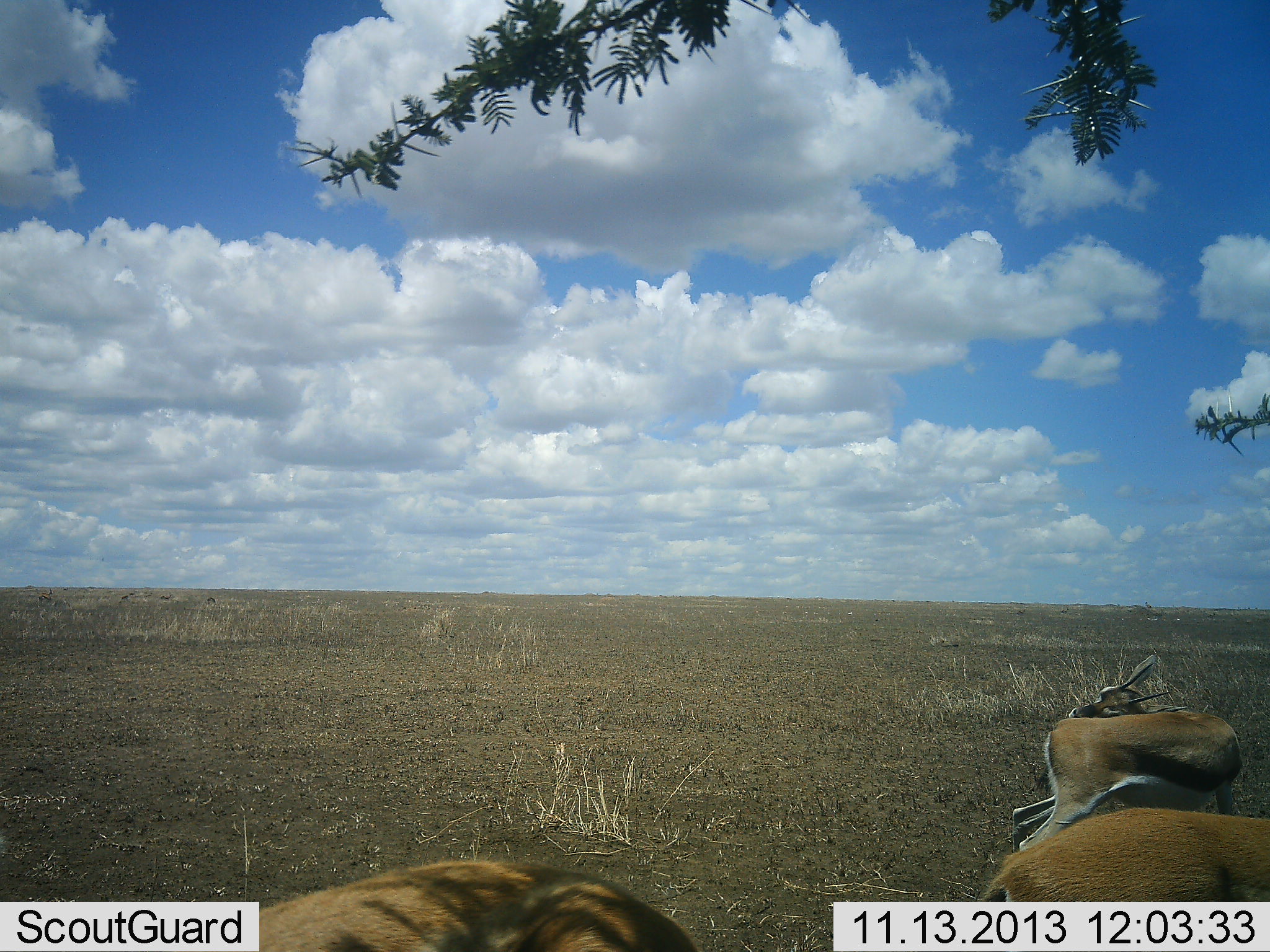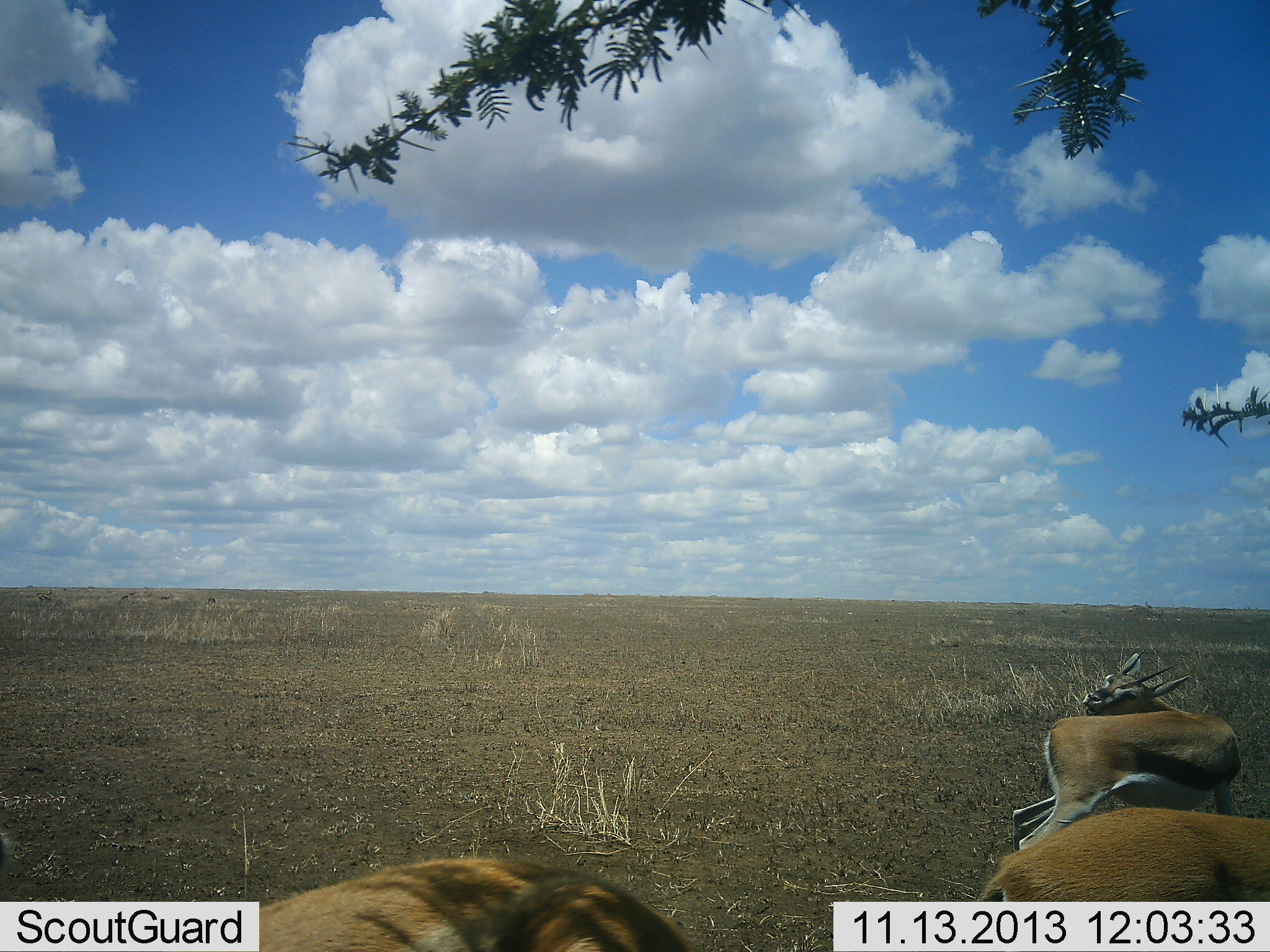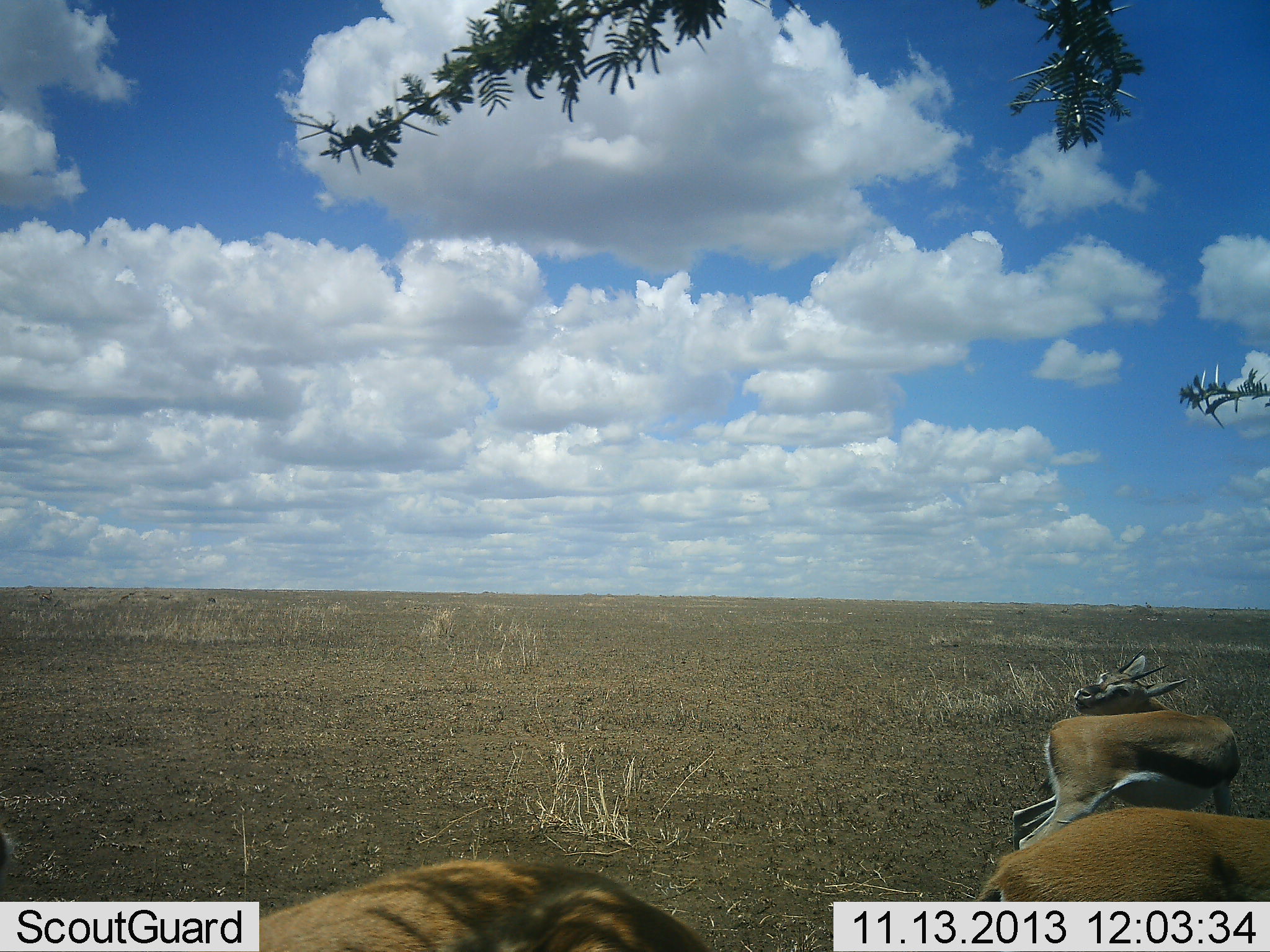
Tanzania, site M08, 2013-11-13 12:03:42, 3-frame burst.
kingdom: Animalia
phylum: Chordata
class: Mammalia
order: Artiodactyla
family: Bovidae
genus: Eudorcas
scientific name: Eudorcas thomsonii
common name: thomson's gazelle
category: gazellethomsons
Gazellethomsons (thomson's gazelle) (Eudorcas thomsonii), count 3. Behavior (volunteer vote fractions): standing 68%, resting 14%, moving 21%, interacting 4%. Young present (vote fraction): 0%. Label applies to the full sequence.